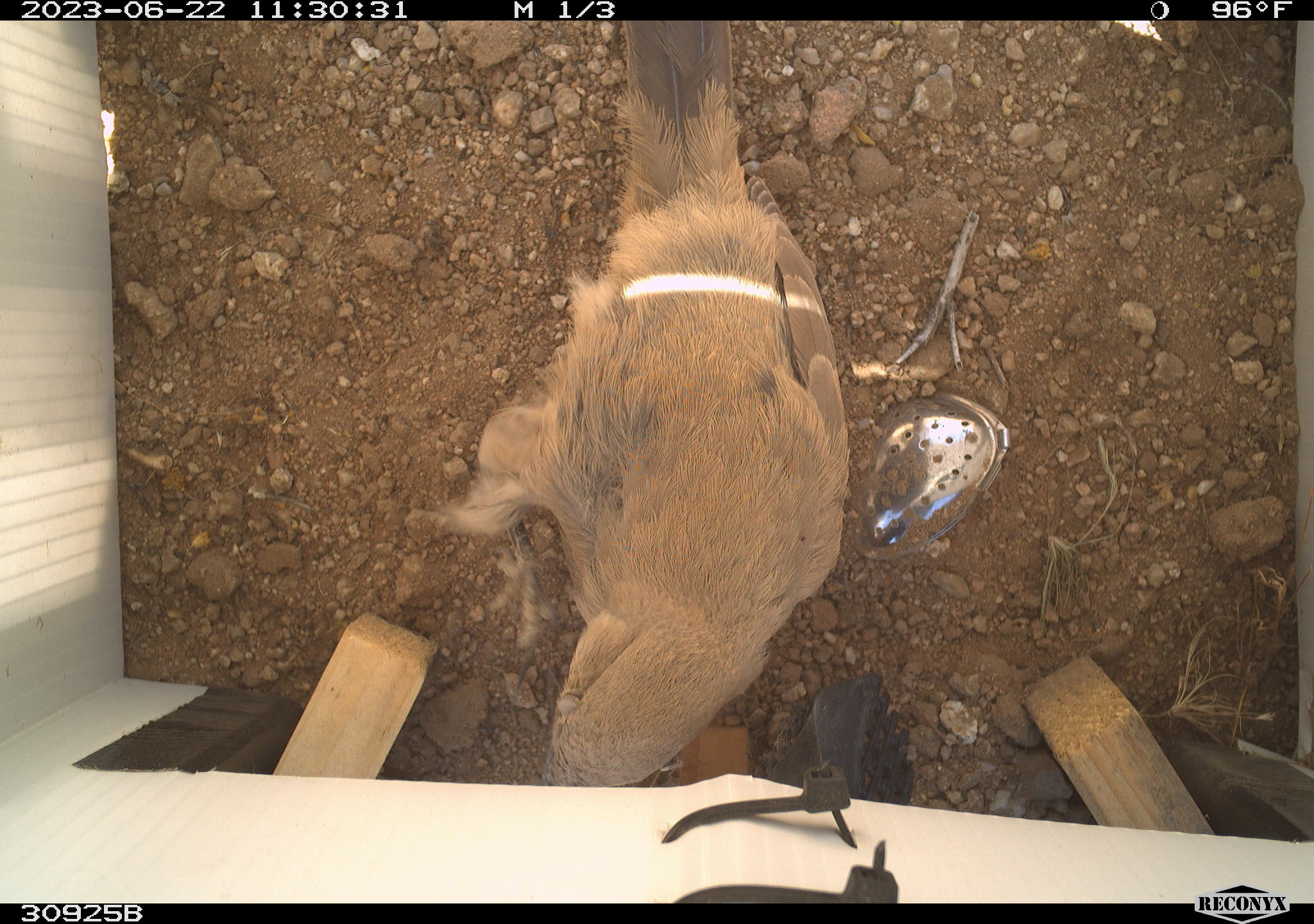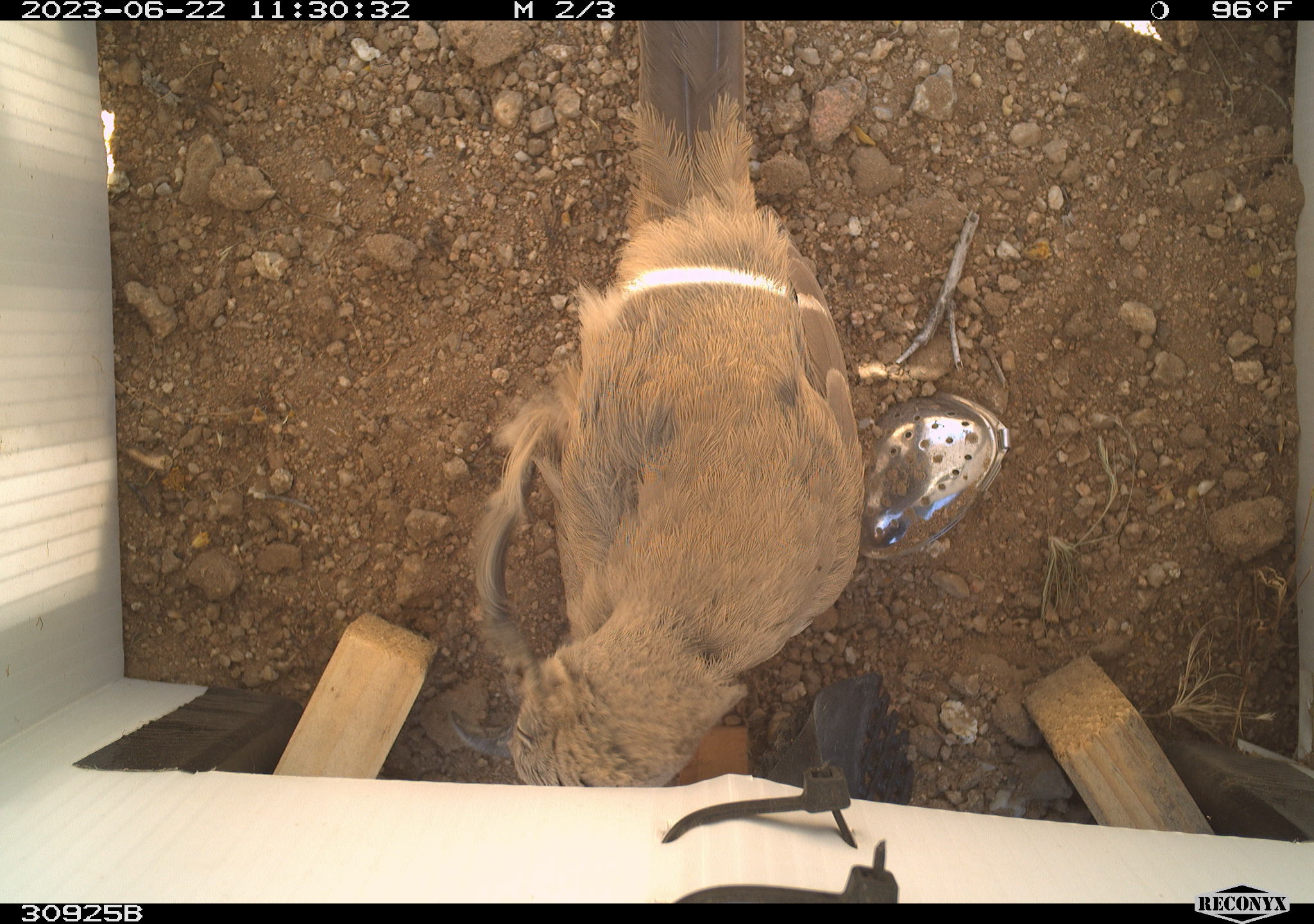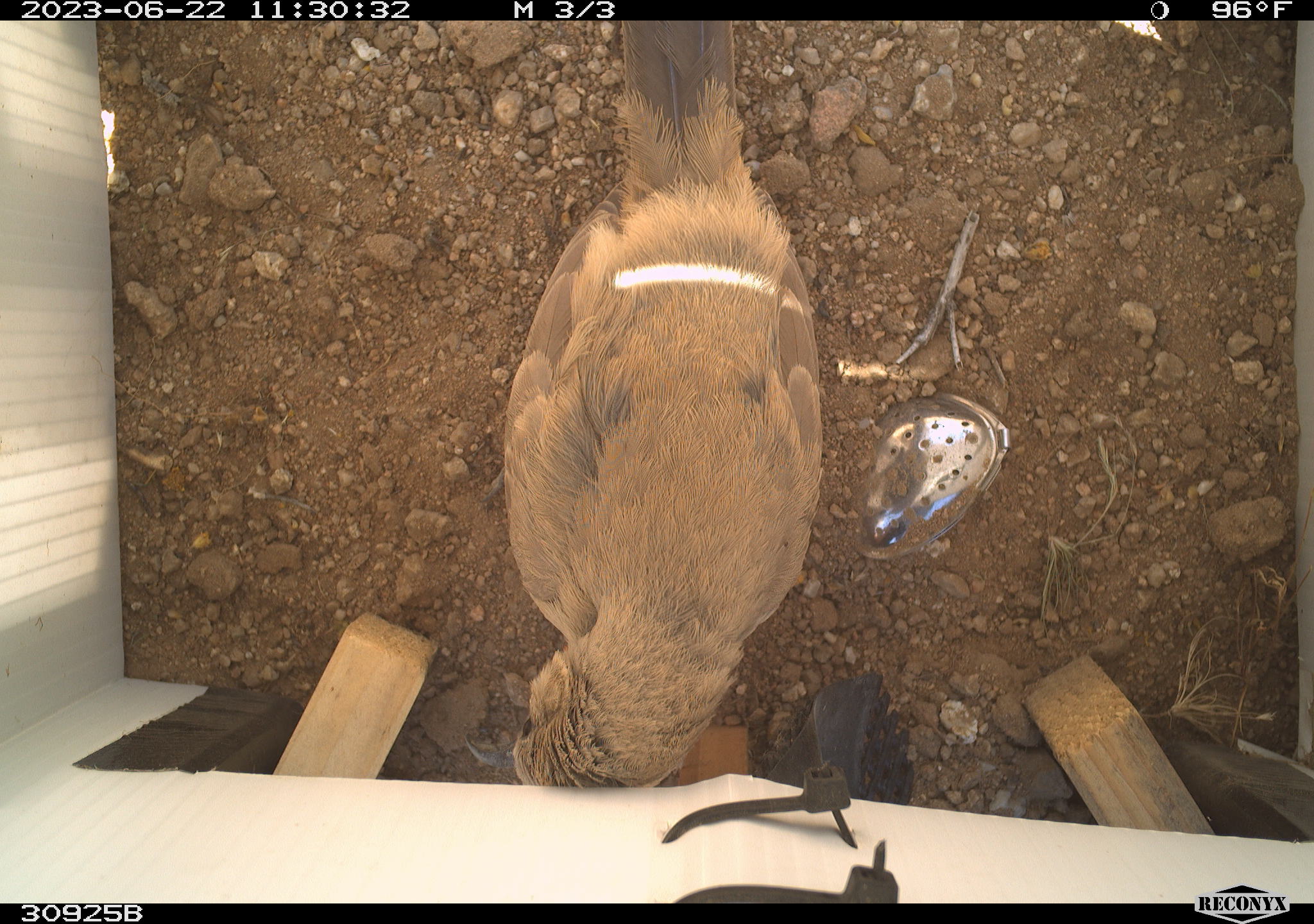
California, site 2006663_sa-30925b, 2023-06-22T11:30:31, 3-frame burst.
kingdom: Animalia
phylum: Chordata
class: Aves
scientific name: Aves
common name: bird